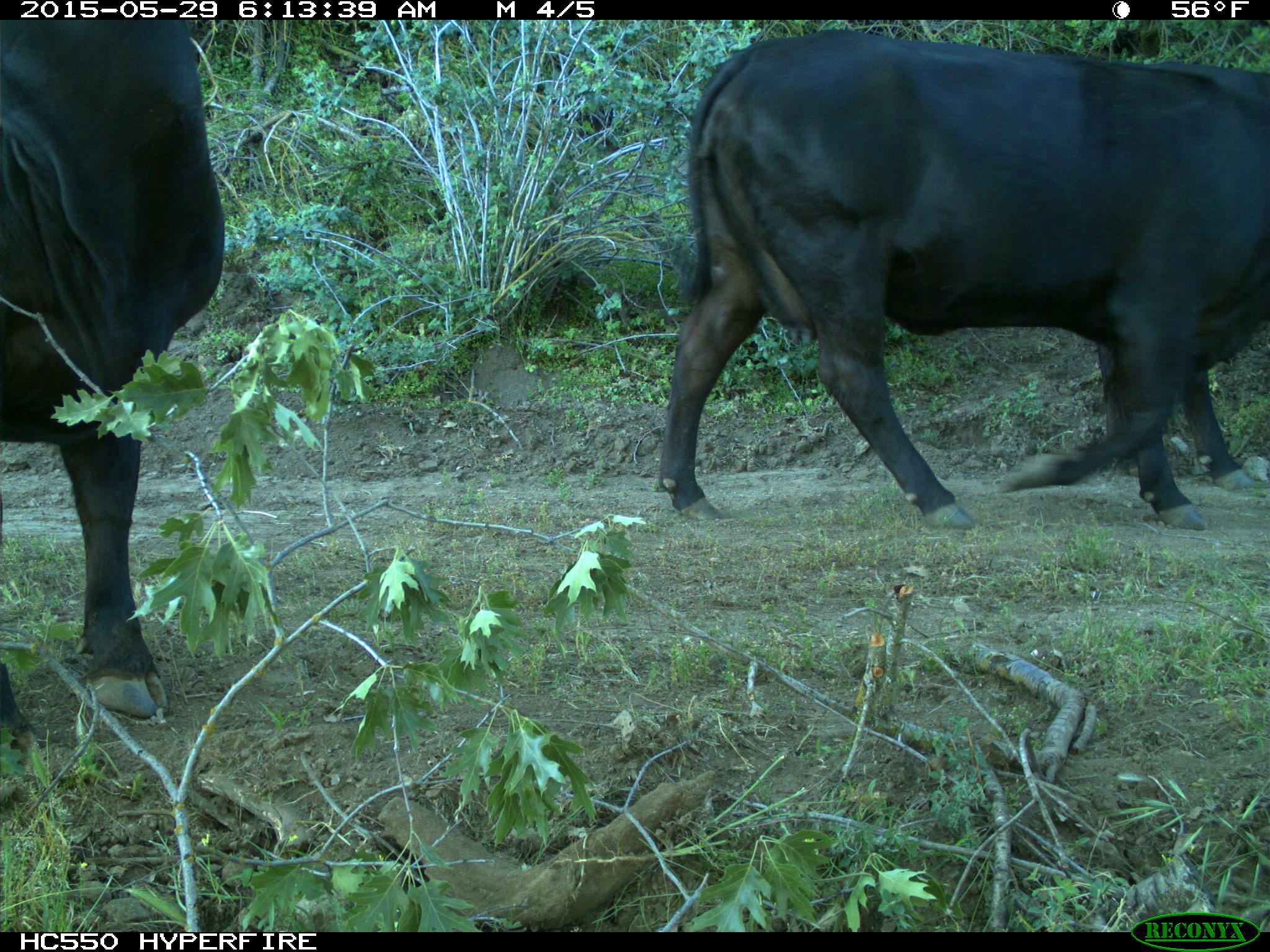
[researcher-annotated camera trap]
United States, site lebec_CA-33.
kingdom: Animalia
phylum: Chordata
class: Mammalia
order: Artiodactyla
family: Bovidae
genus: Bos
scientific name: Bos taurus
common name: domestic cow